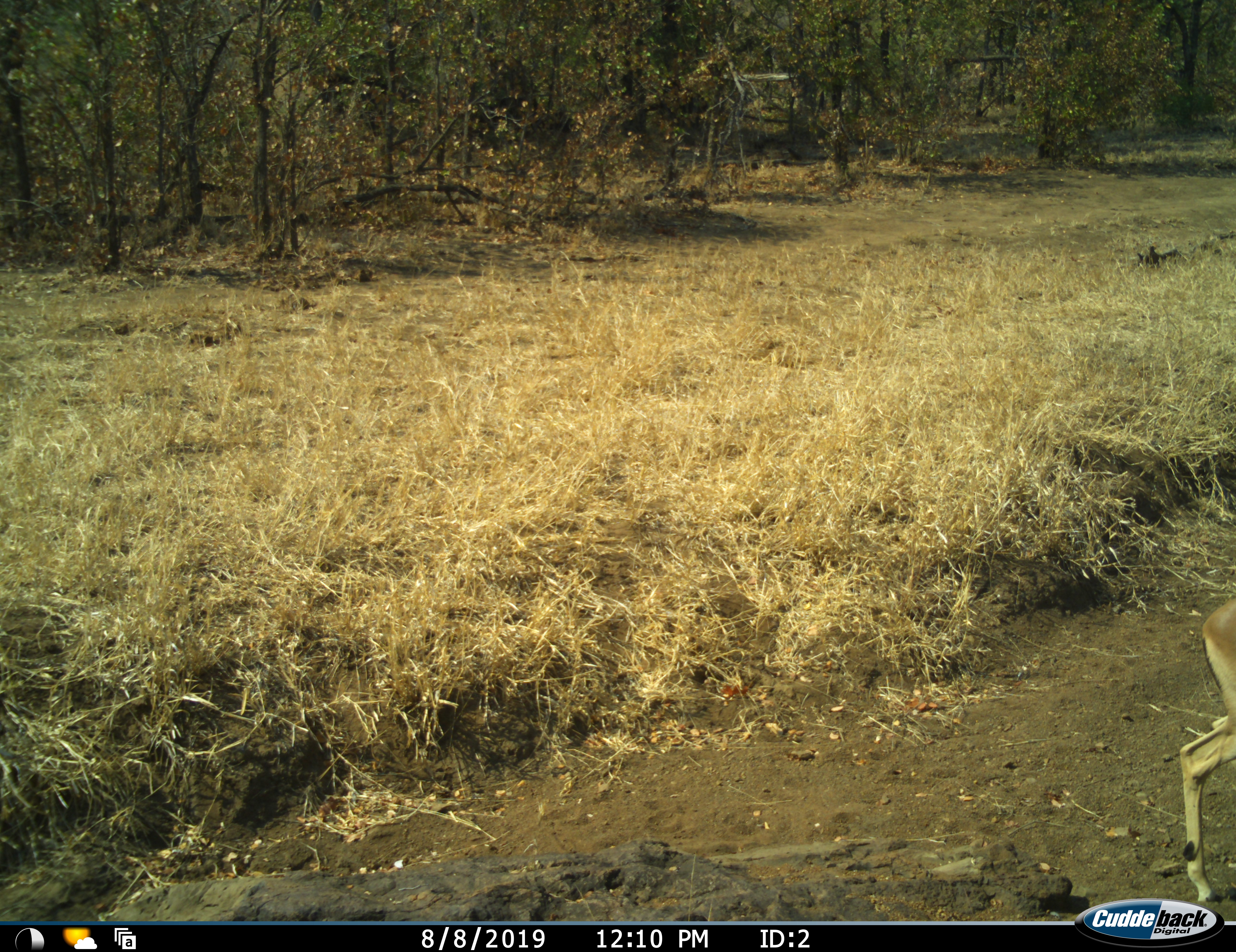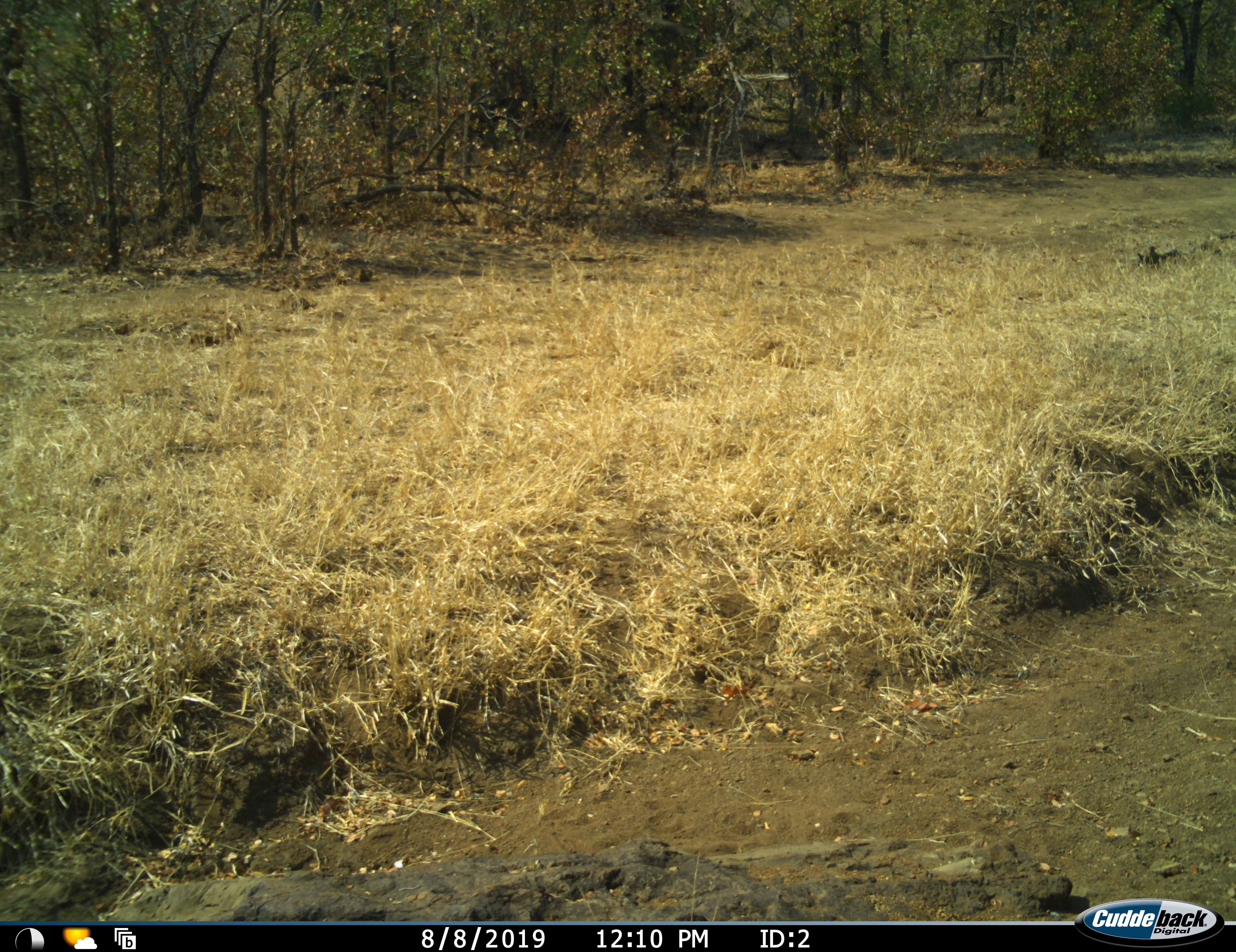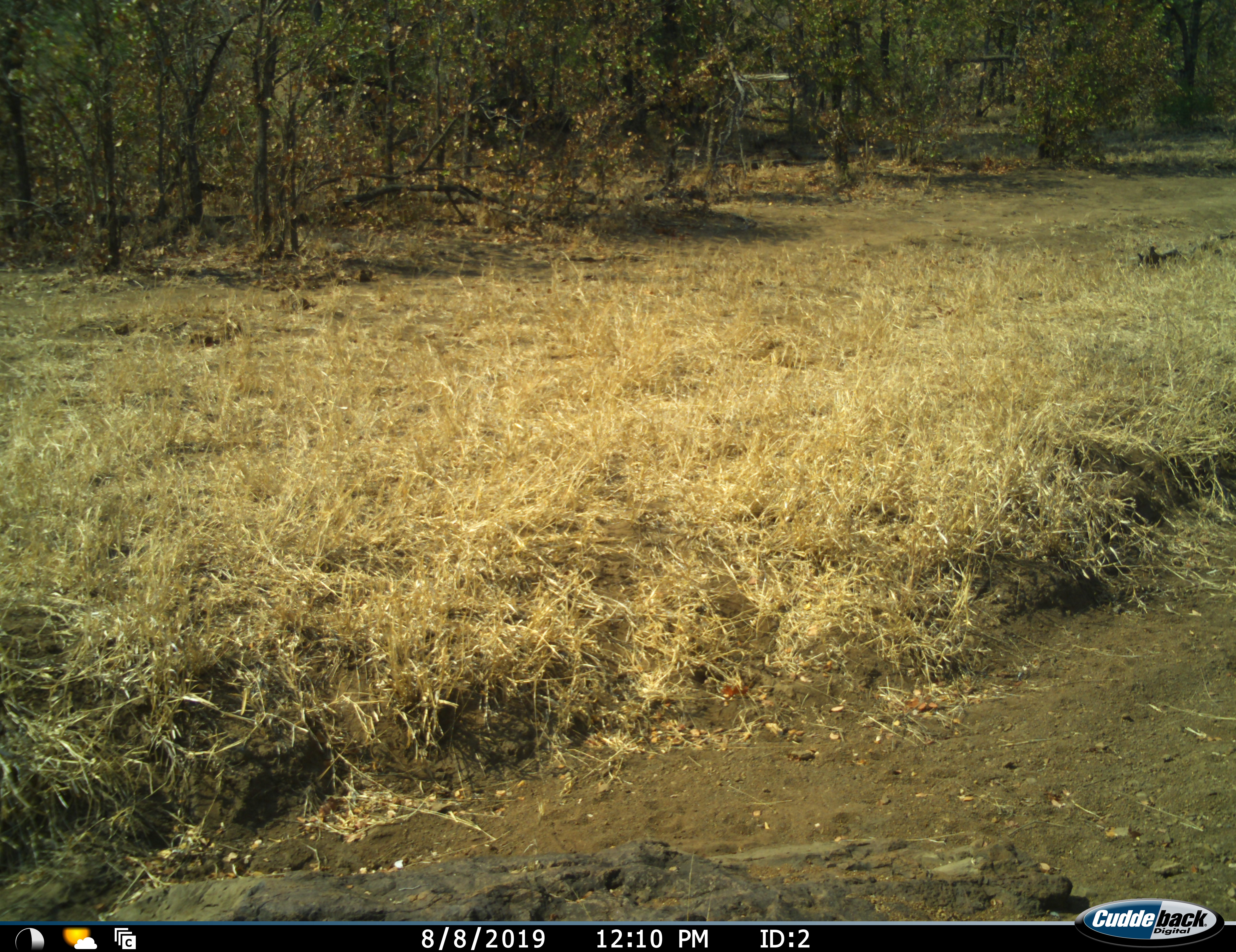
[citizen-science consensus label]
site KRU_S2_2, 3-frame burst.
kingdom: Animalia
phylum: Chordata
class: Mammalia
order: Artiodactyla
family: Bovidae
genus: Aepyceros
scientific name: Aepyceros melampus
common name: impala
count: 1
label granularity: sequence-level